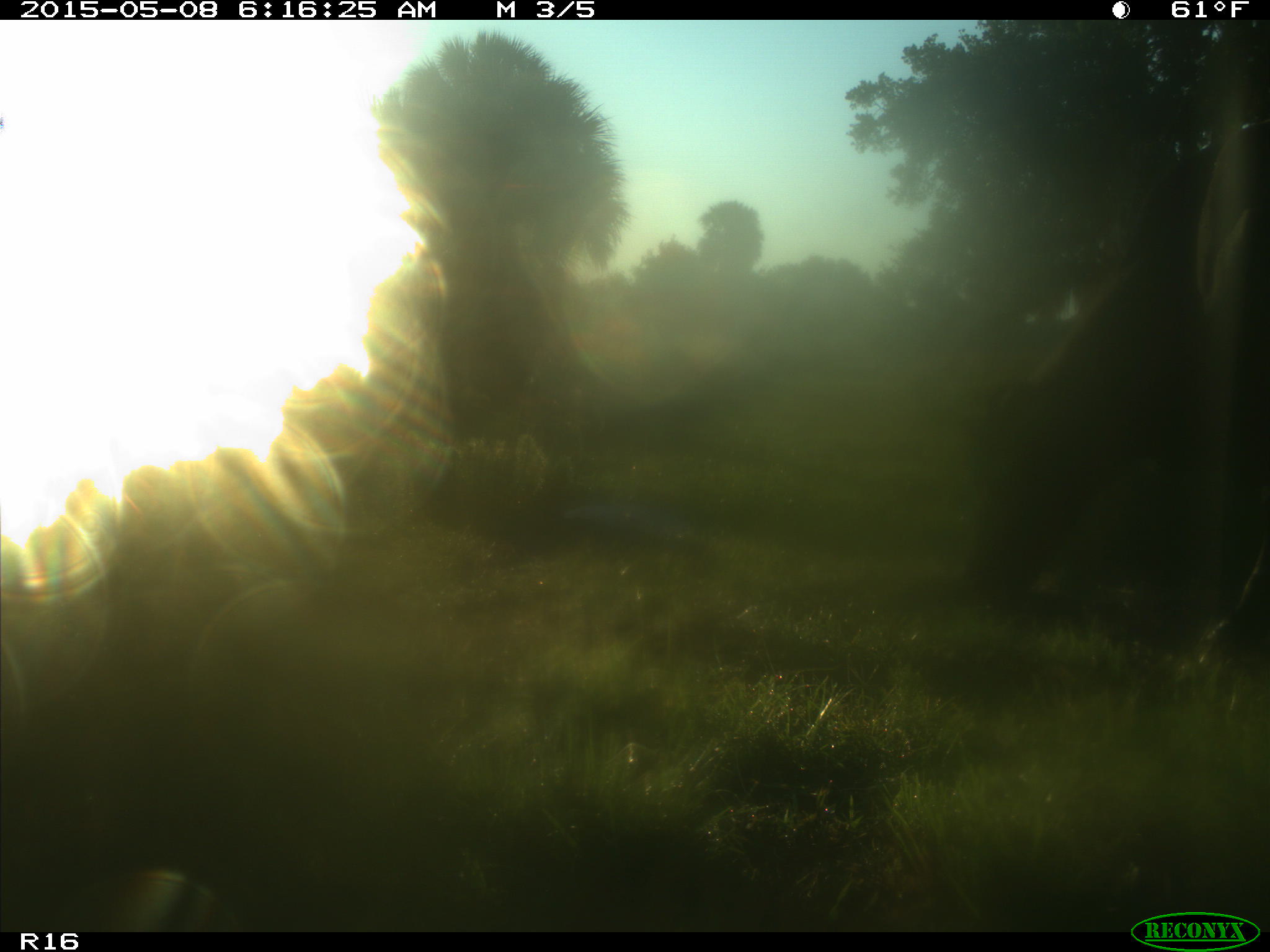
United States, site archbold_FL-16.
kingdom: Animalia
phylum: Chordata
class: Mammalia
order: Cingulata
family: Dasypodidae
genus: Dasypus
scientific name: Dasypus novemcinctus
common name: nine-banded armadillo